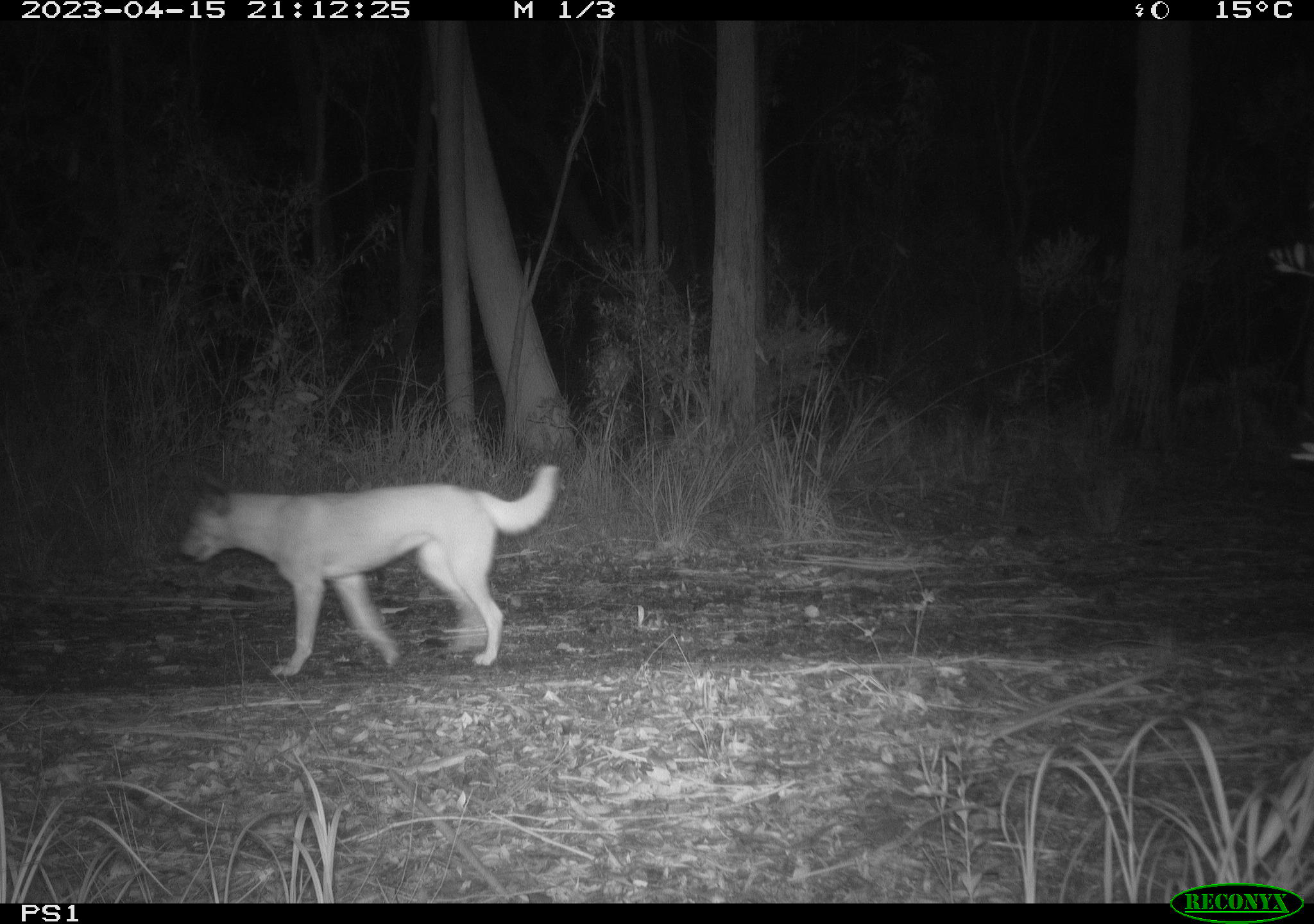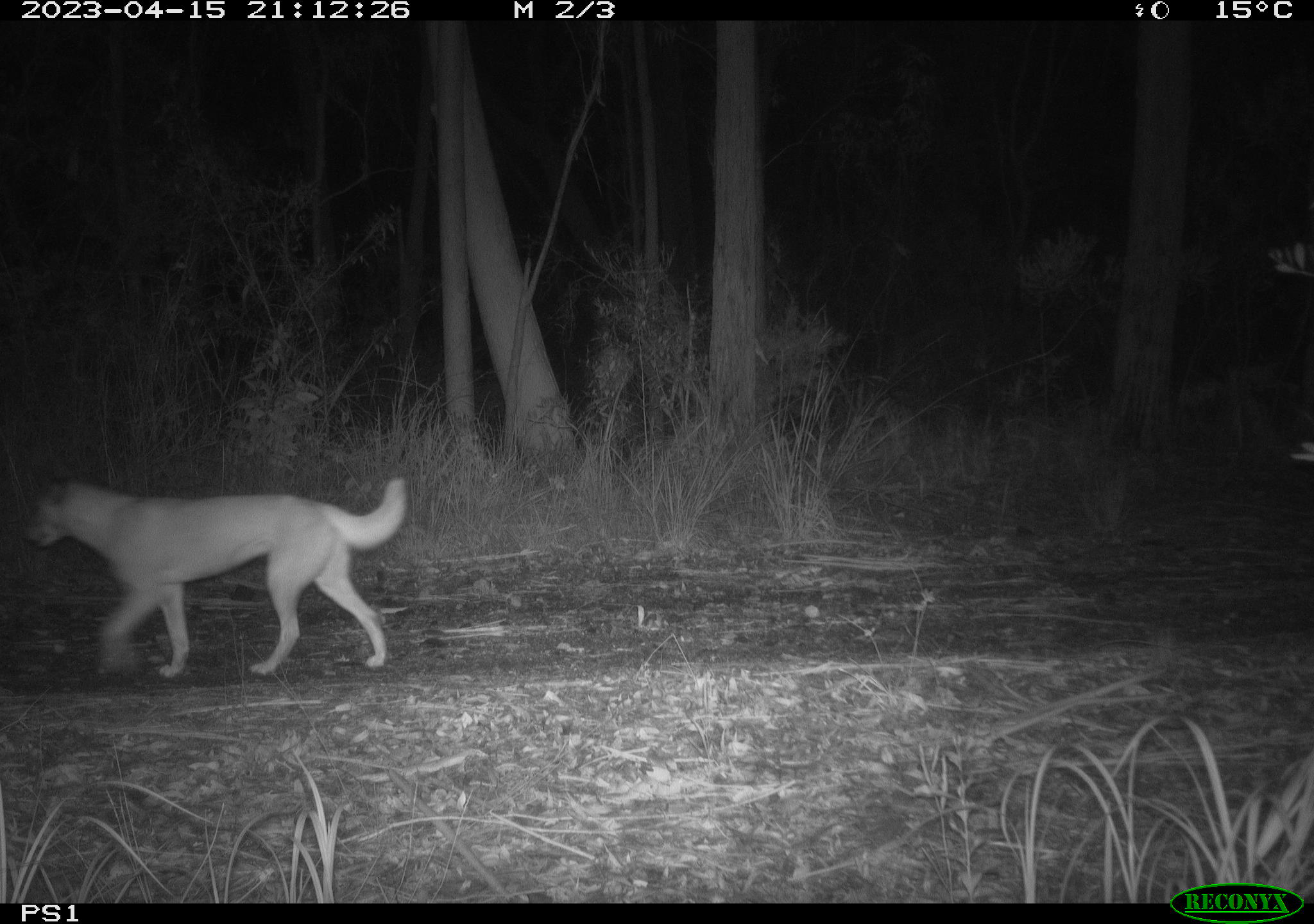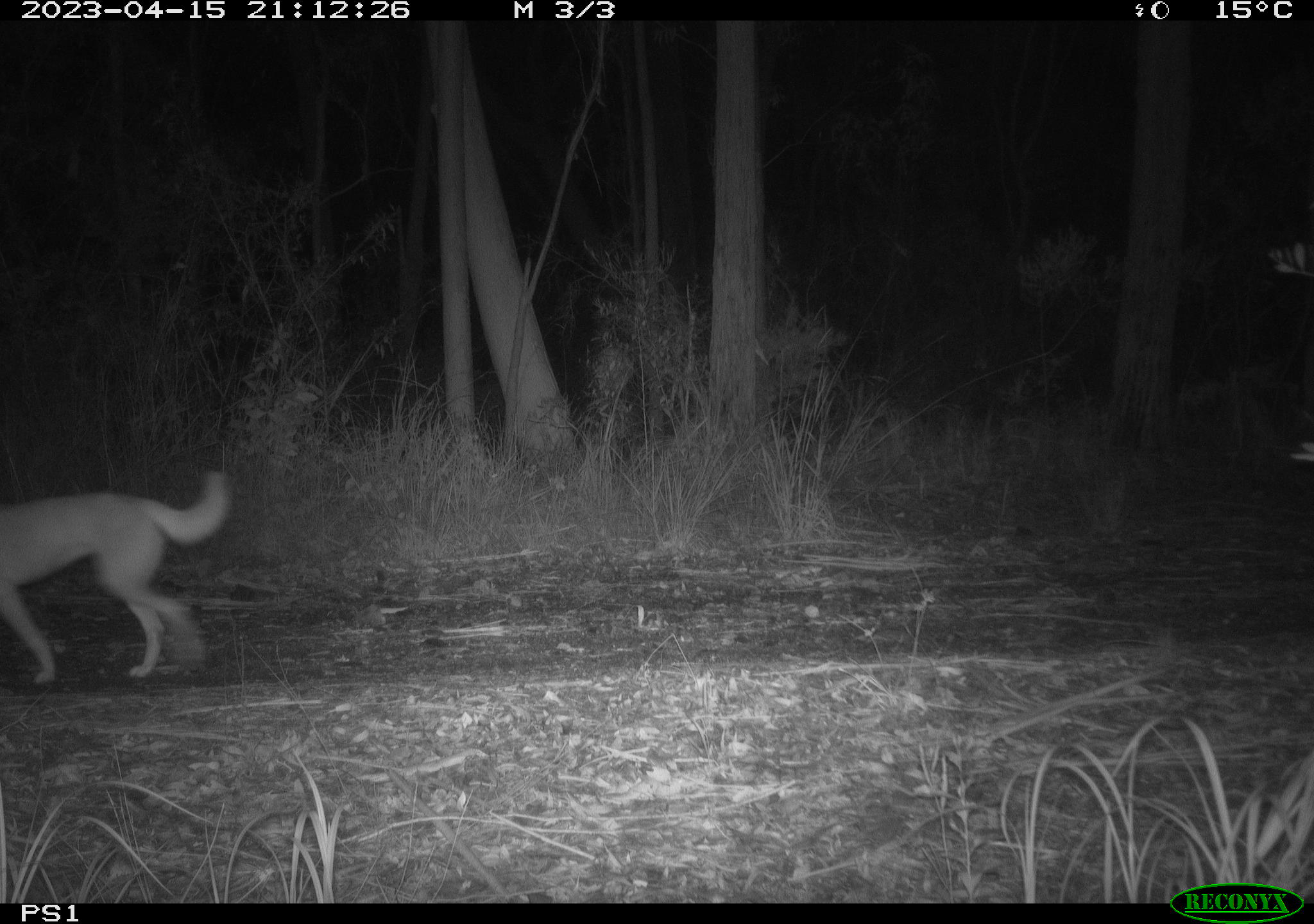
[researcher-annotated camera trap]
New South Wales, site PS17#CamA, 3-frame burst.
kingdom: Animalia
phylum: Chordata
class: Mammalia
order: Carnivora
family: Canidae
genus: Canis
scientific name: Canis familiaris dingo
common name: dingo